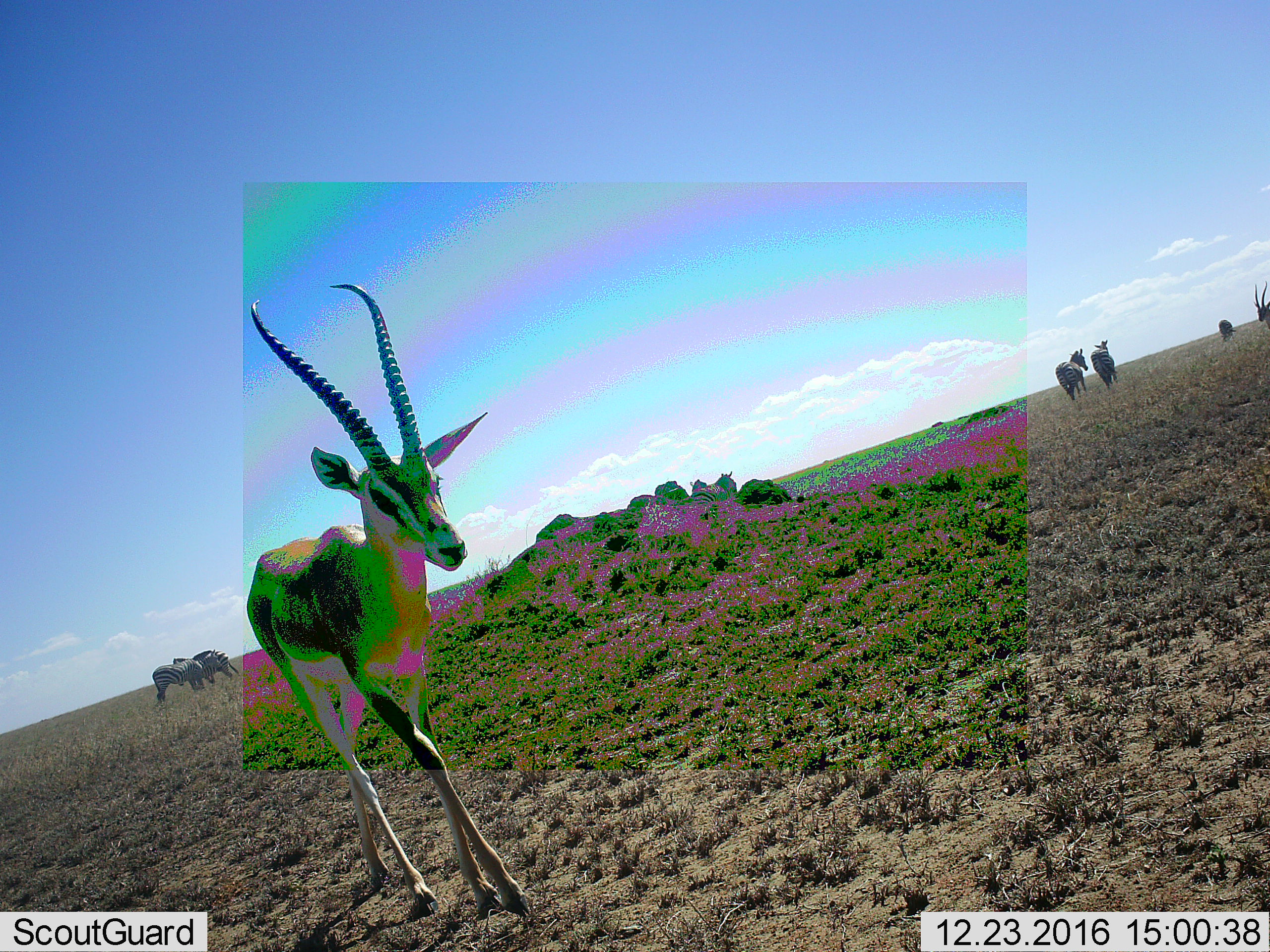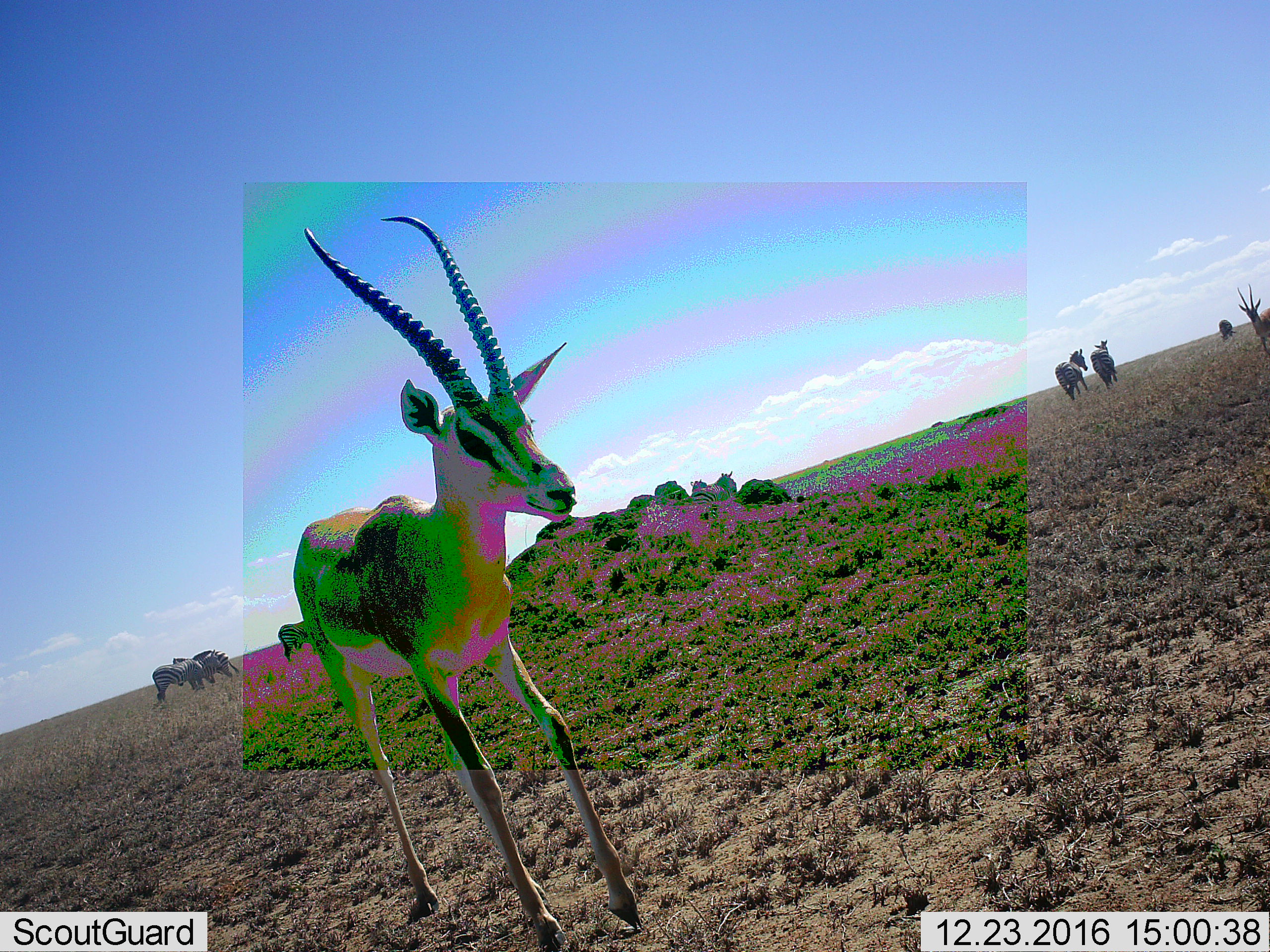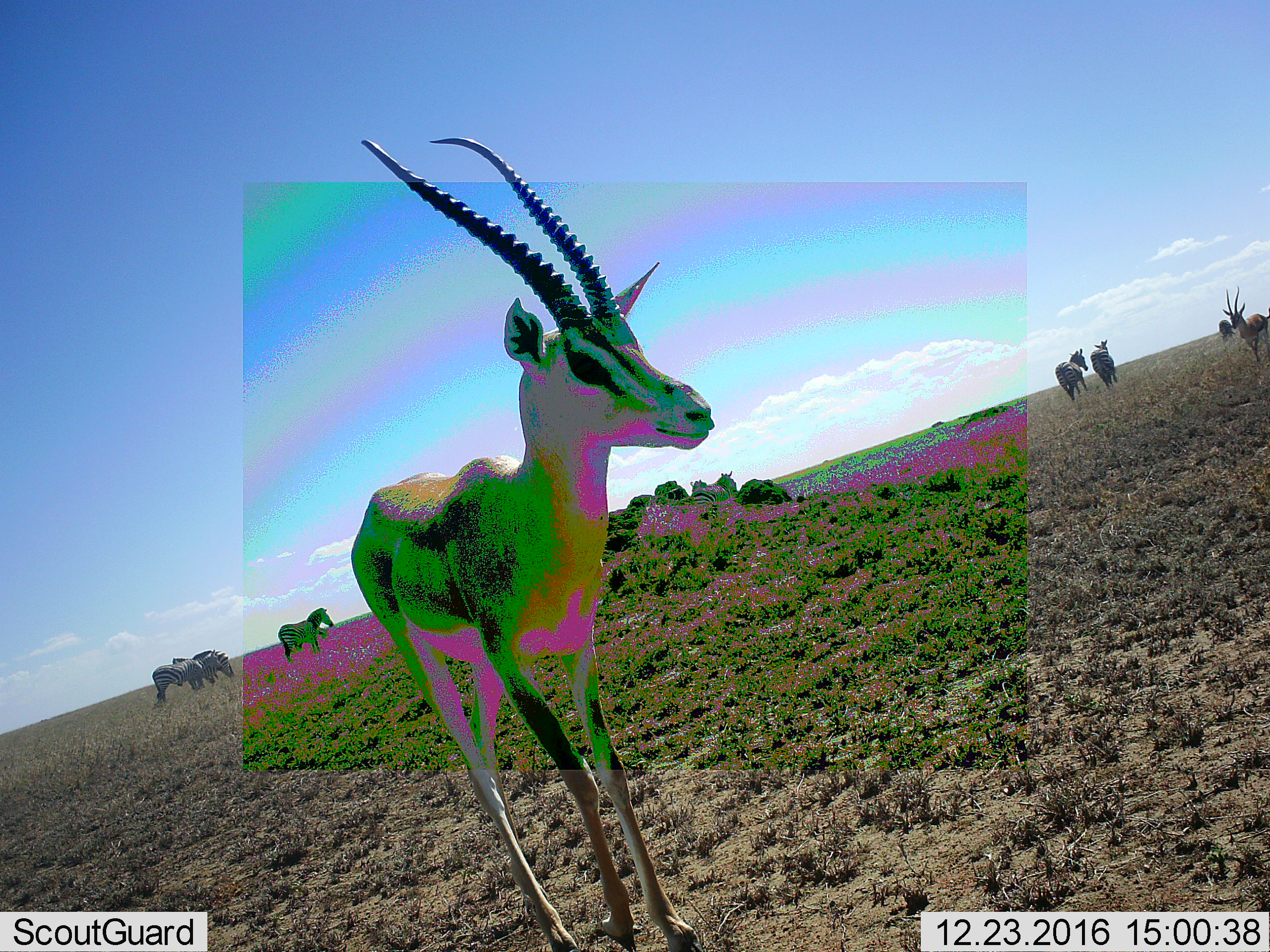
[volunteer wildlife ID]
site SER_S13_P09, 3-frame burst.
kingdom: Animalia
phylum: Chordata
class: Mammalia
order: Artiodactyla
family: Bovidae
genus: Nanger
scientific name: Nanger granti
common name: grant's gazelle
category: gazellegrants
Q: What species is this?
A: Gazellegrants (grant's gazelle) (Nanger granti).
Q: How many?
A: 2.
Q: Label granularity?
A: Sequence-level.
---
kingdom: Animalia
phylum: Chordata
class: Mammalia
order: Perissodactyla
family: Equidae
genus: Equus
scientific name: Equus quagga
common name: plains zebra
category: zebraplains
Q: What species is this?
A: Zebraplains (plains zebra) (Equus quagga).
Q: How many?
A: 8.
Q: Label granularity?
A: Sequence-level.